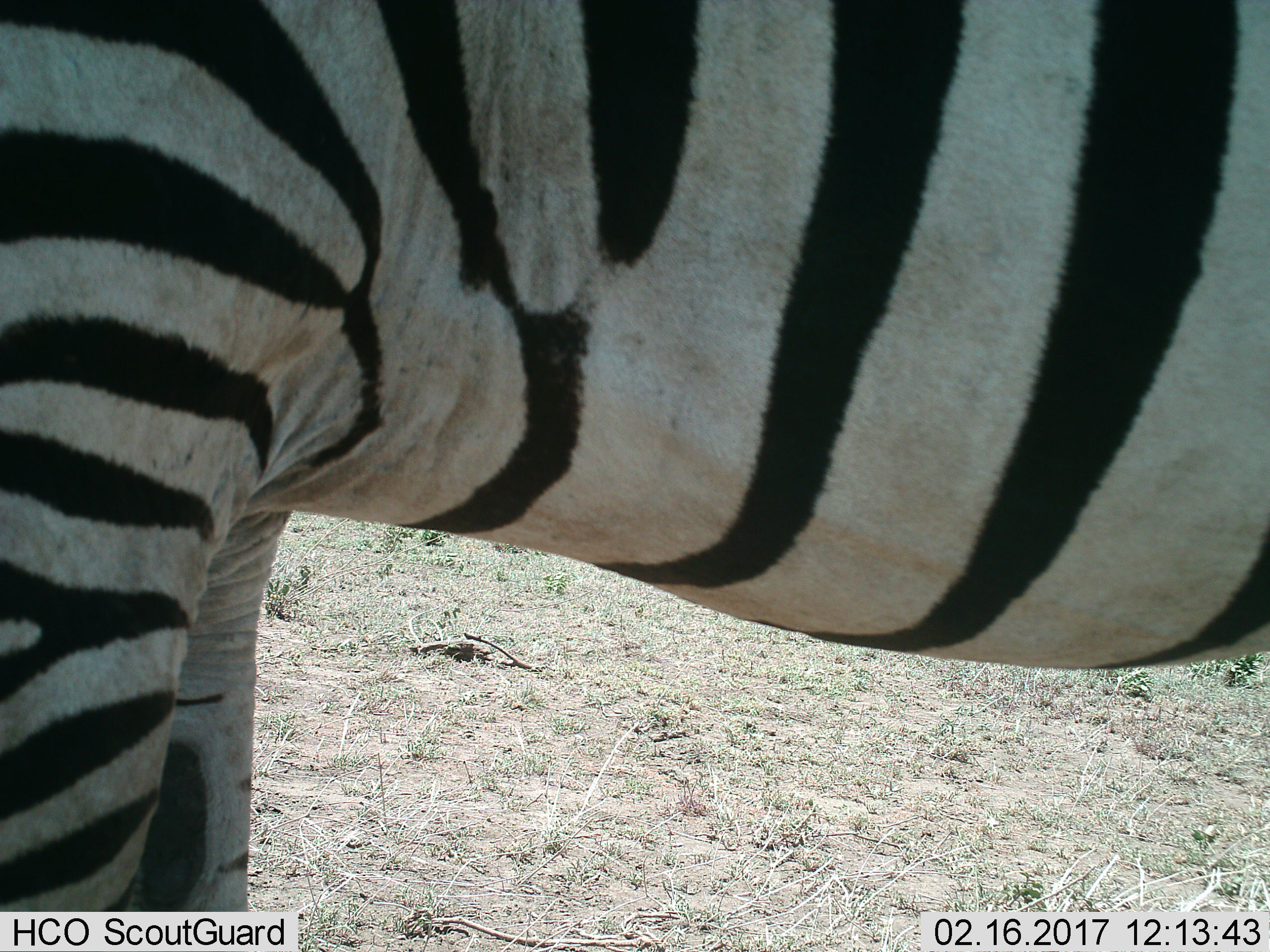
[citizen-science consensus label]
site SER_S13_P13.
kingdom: Animalia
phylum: Chordata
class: Mammalia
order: Perissodactyla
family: Equidae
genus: Equus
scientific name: Equus quagga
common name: plains zebra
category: zebraplains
Zebraplains (plains zebra) (Equus quagga), count 1. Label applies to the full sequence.